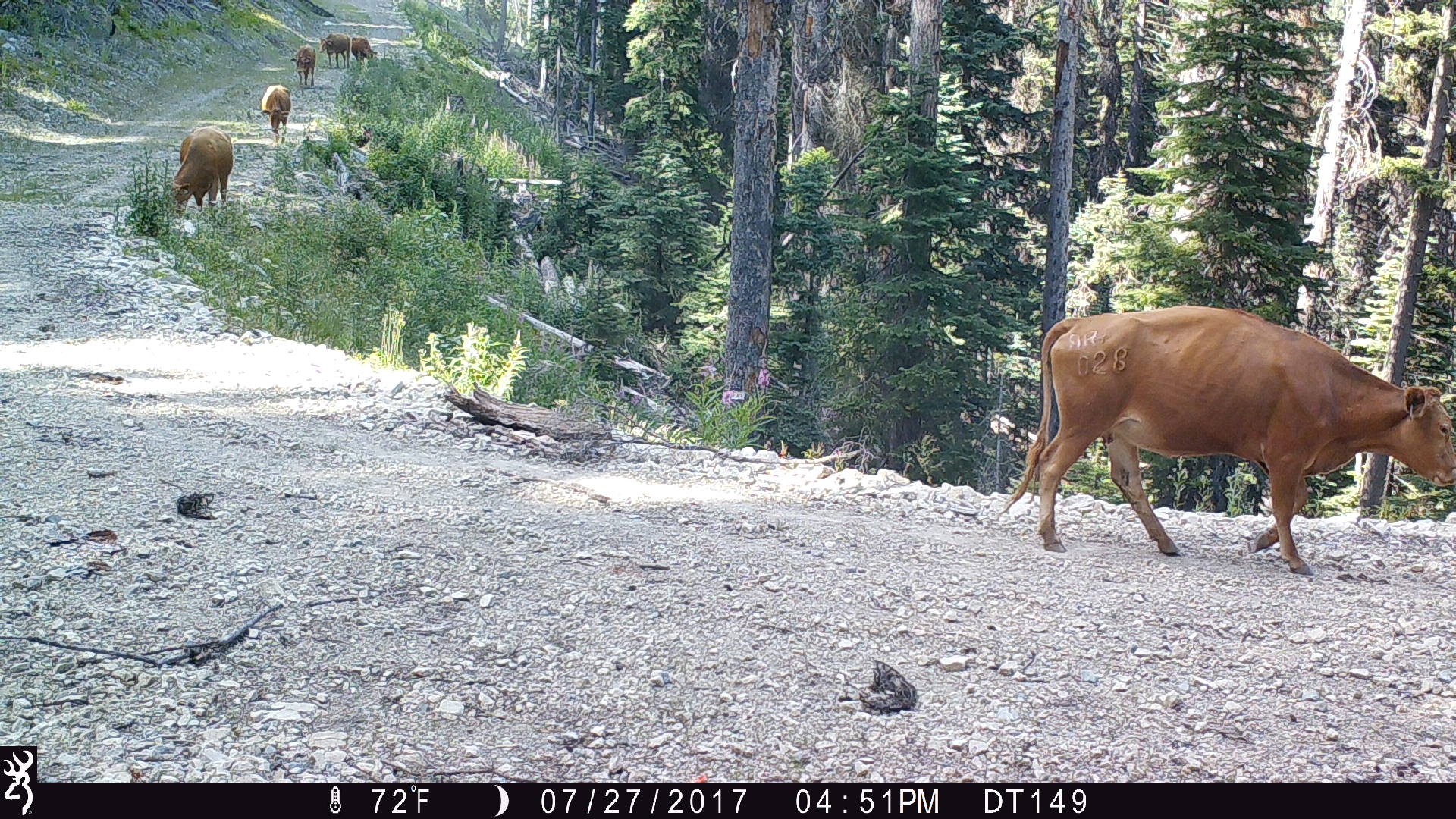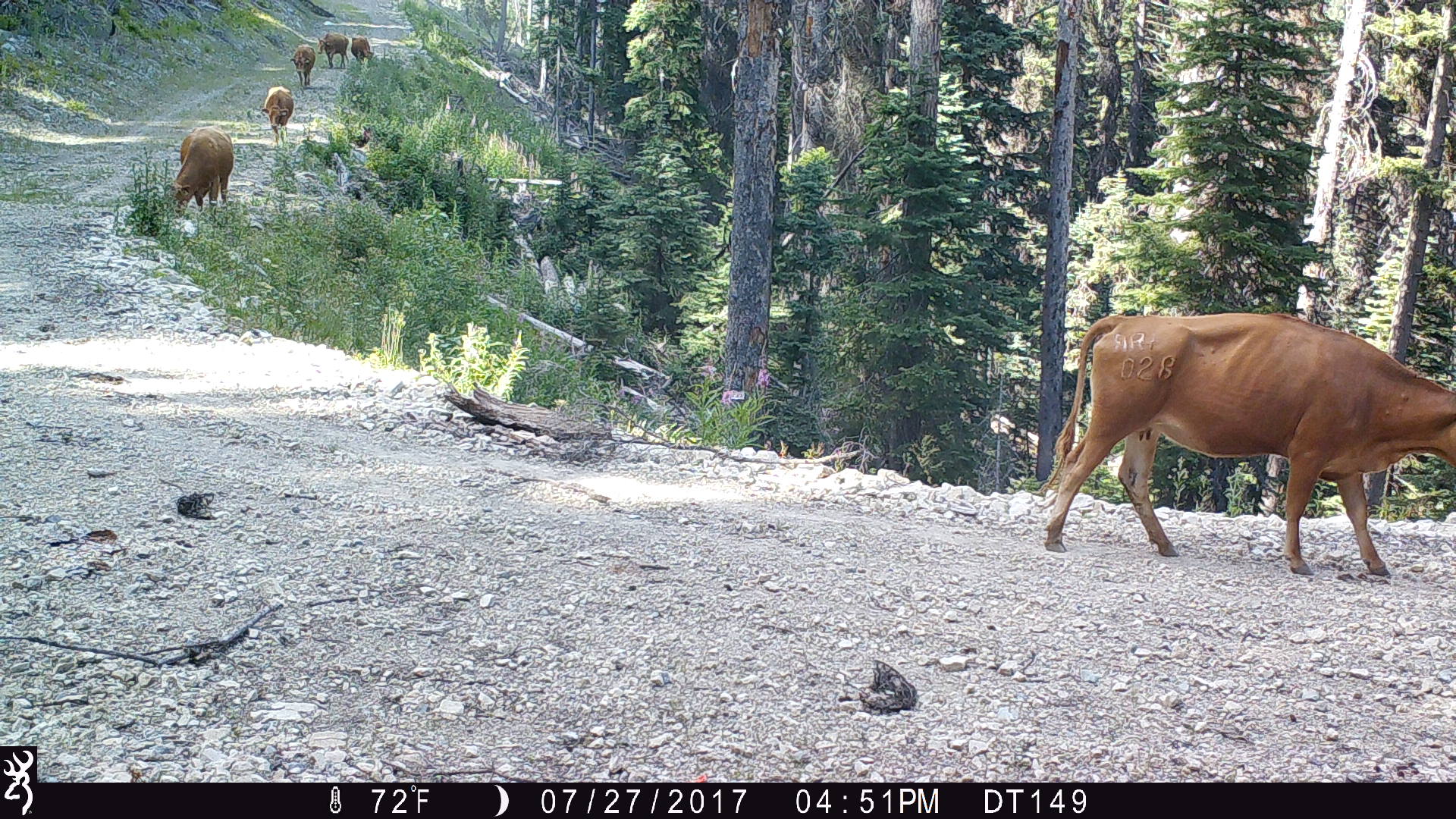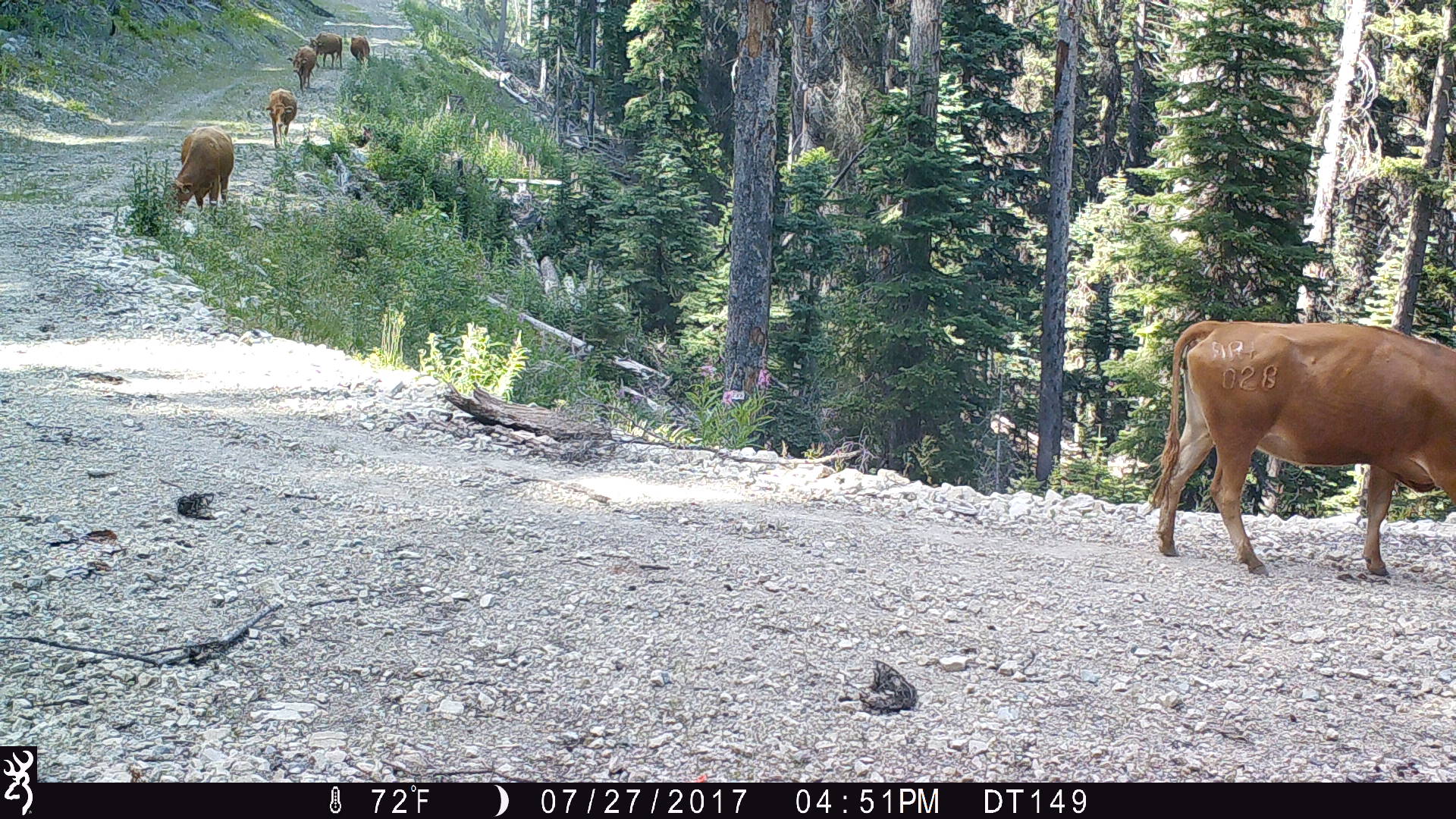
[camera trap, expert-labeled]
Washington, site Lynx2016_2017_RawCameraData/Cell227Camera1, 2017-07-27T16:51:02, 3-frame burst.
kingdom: Animalia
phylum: Chordata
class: Mammalia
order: Artiodactyla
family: Bovidae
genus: Bos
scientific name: Bos taurus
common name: domestic cattle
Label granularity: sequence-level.